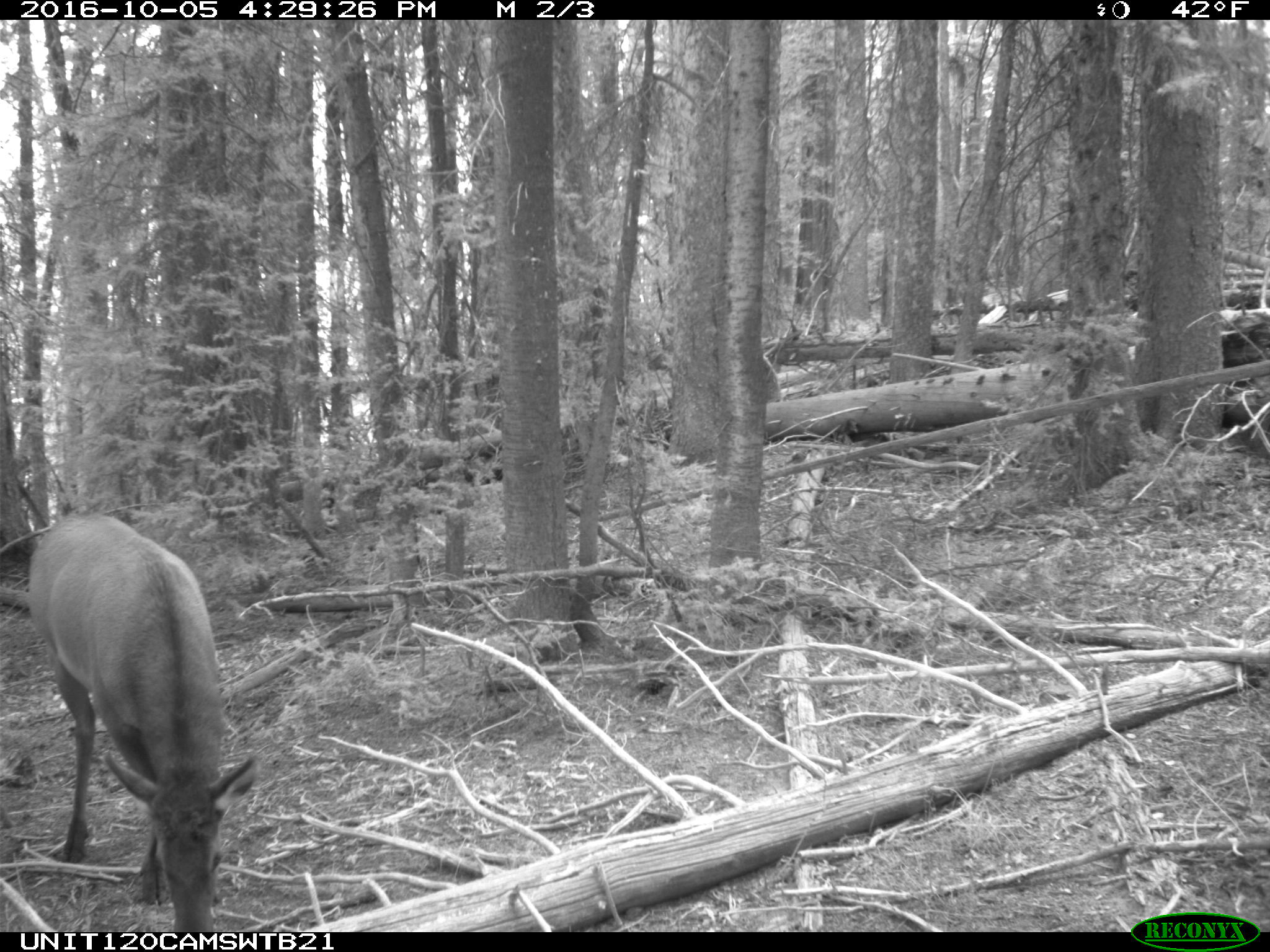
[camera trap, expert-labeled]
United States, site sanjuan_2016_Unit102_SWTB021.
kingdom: Animalia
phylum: Chordata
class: Mammalia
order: Artiodactyla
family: Cervidae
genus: Cervus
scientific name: Cervus elaphus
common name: red deer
Cervus elaphus (red deer).